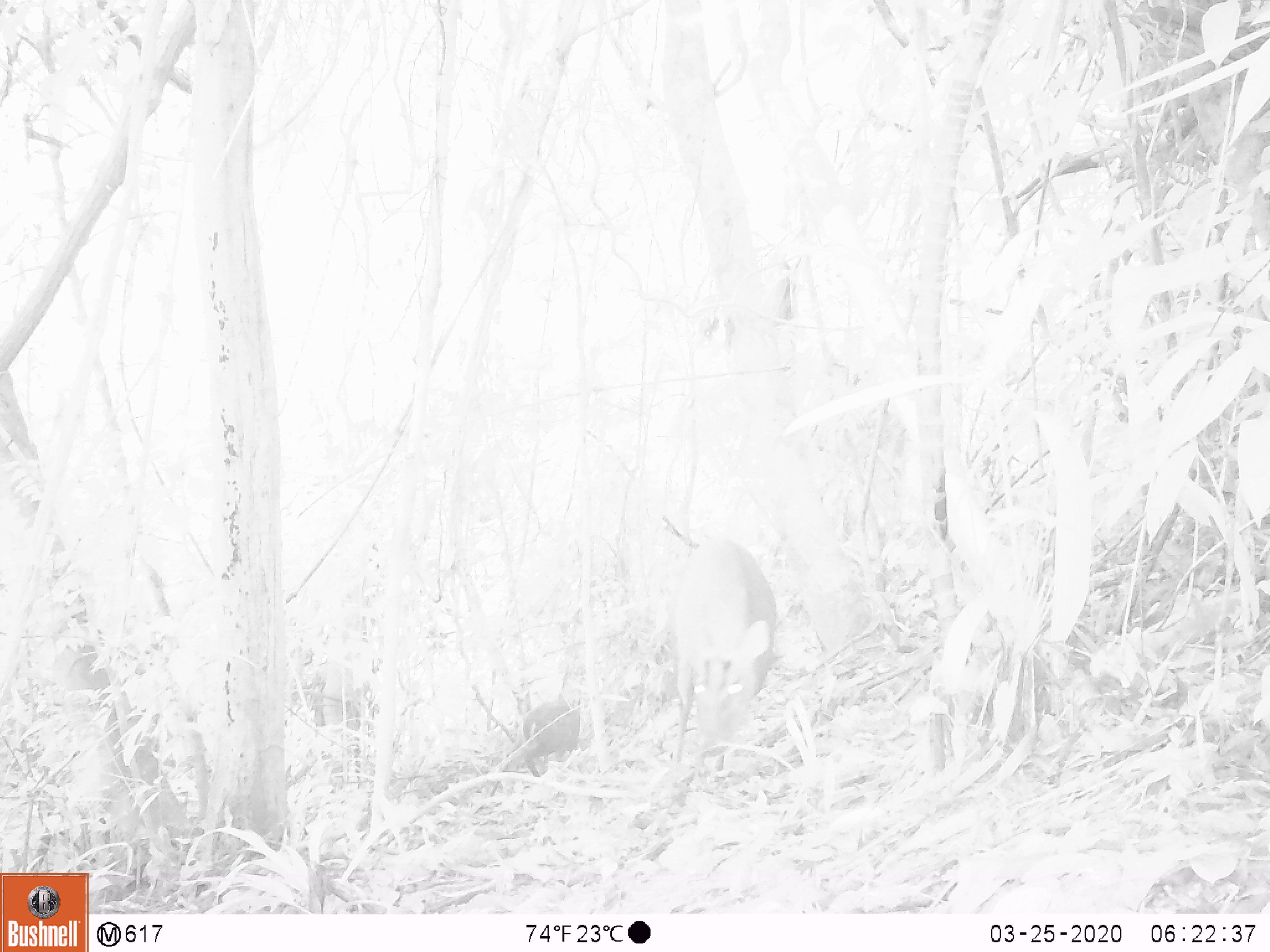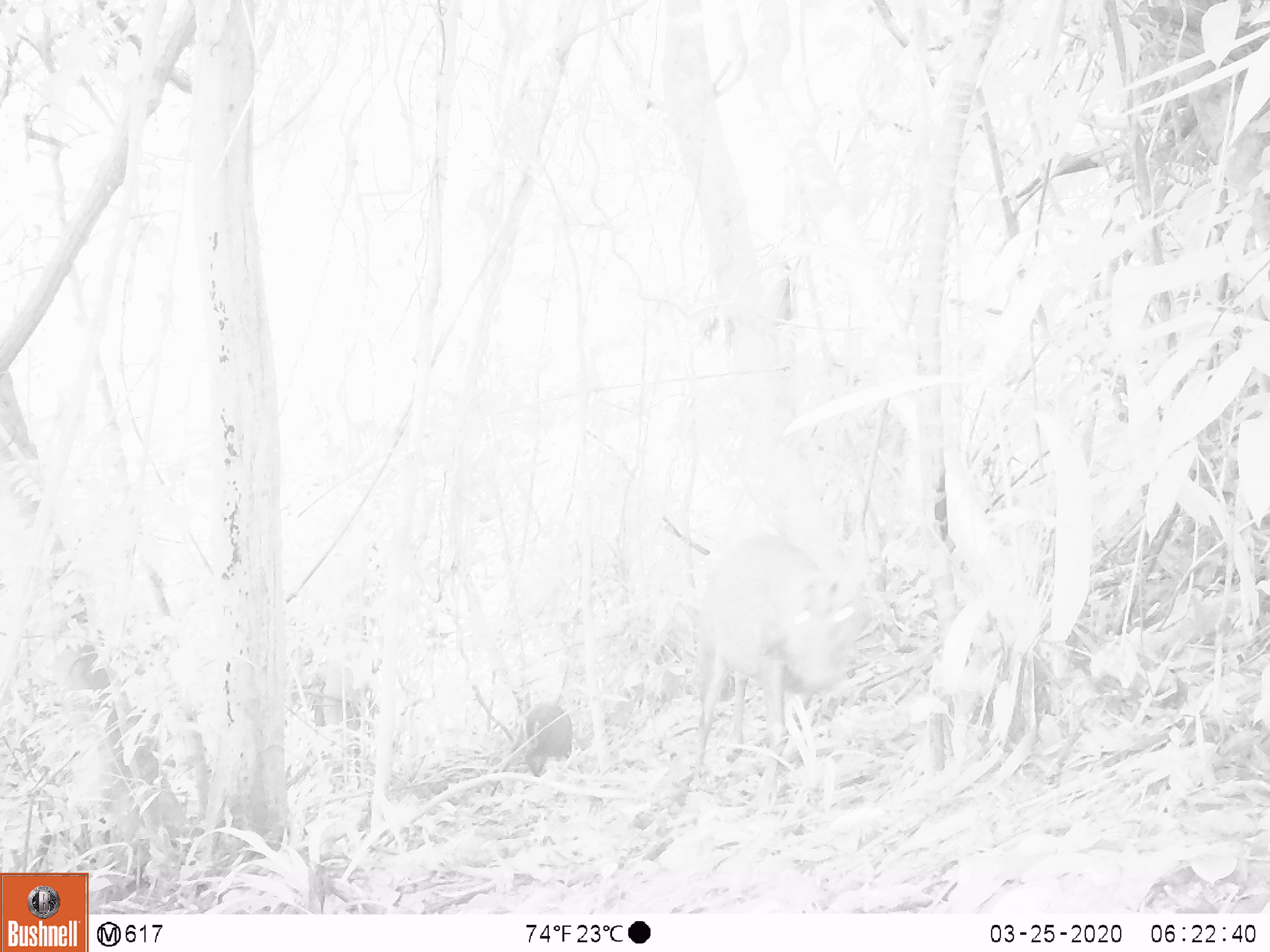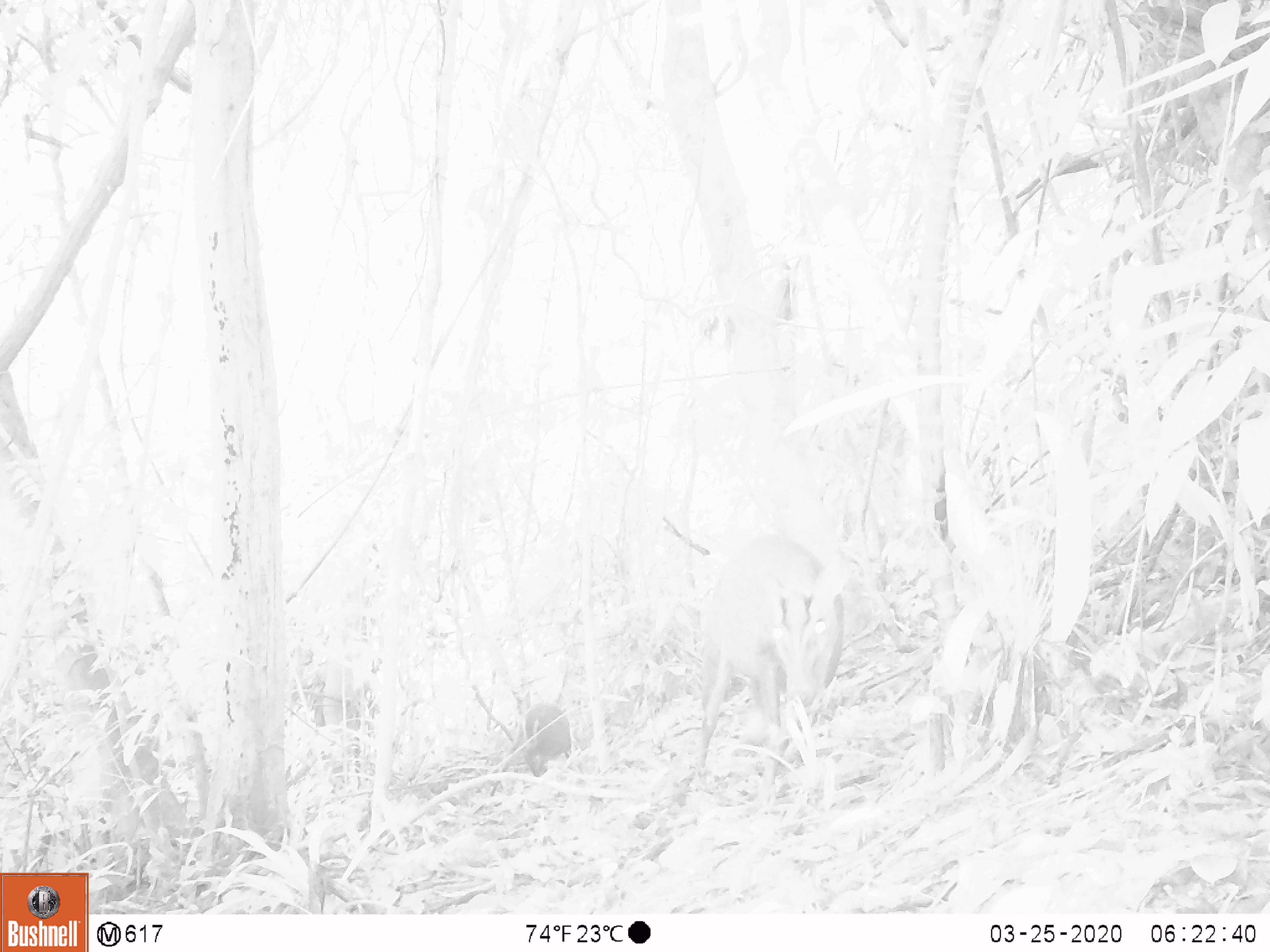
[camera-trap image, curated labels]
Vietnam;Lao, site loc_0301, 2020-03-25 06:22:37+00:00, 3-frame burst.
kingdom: Animalia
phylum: Chordata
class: Mammalia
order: Artiodactyla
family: Cervidae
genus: Muntiacus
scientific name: Muntiacus rooseveltorum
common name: roosevelt's muntjac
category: roosevelts muntjac group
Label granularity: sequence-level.